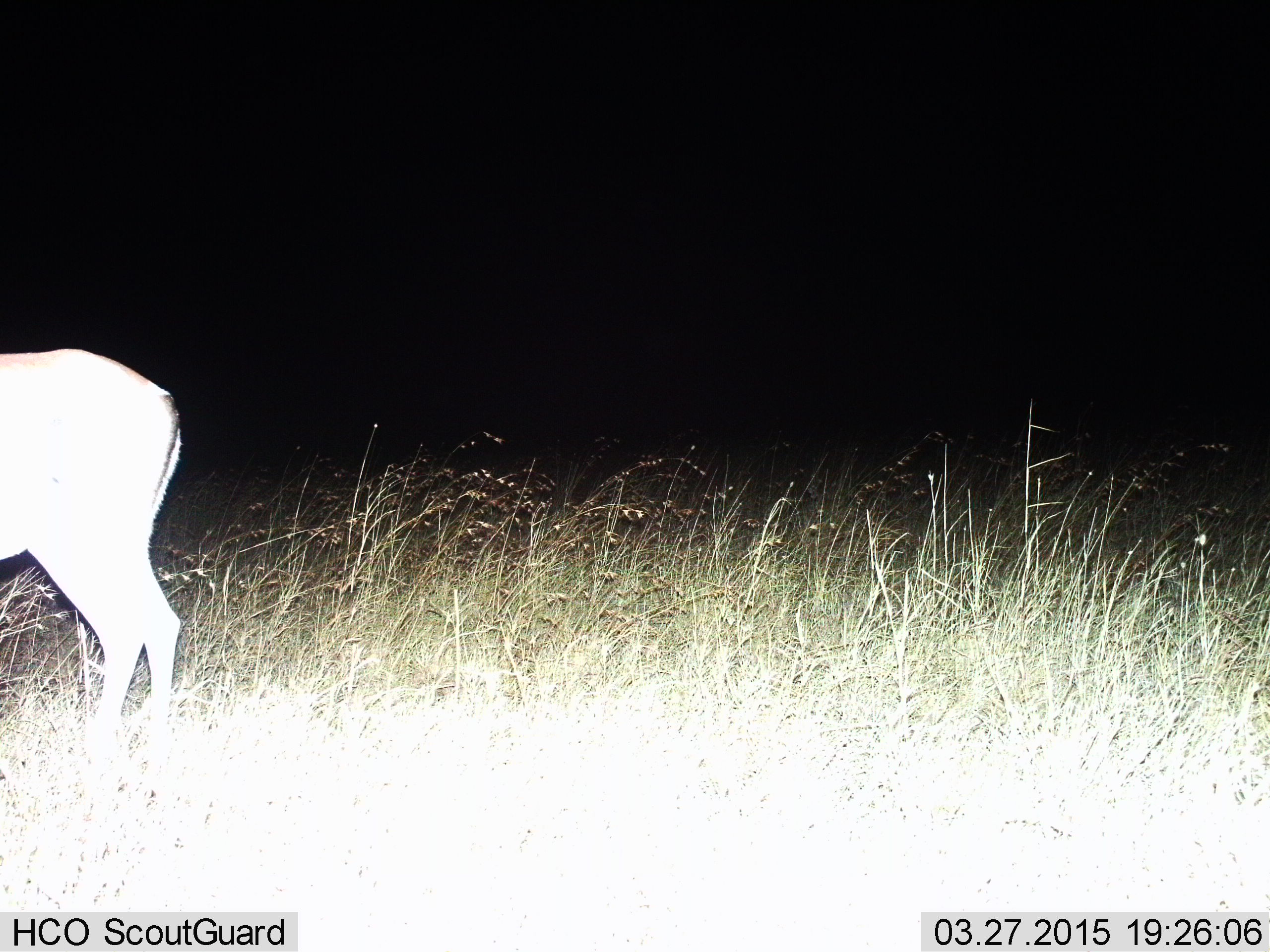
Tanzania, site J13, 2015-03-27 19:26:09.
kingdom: Animalia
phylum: Chordata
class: Mammalia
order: Artiodactyla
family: Bovidae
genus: Aepyceros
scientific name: Aepyceros melampus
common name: impala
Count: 1.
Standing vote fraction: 78%.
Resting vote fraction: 0%.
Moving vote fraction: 22%.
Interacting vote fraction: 0%.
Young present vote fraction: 0%.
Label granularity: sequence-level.